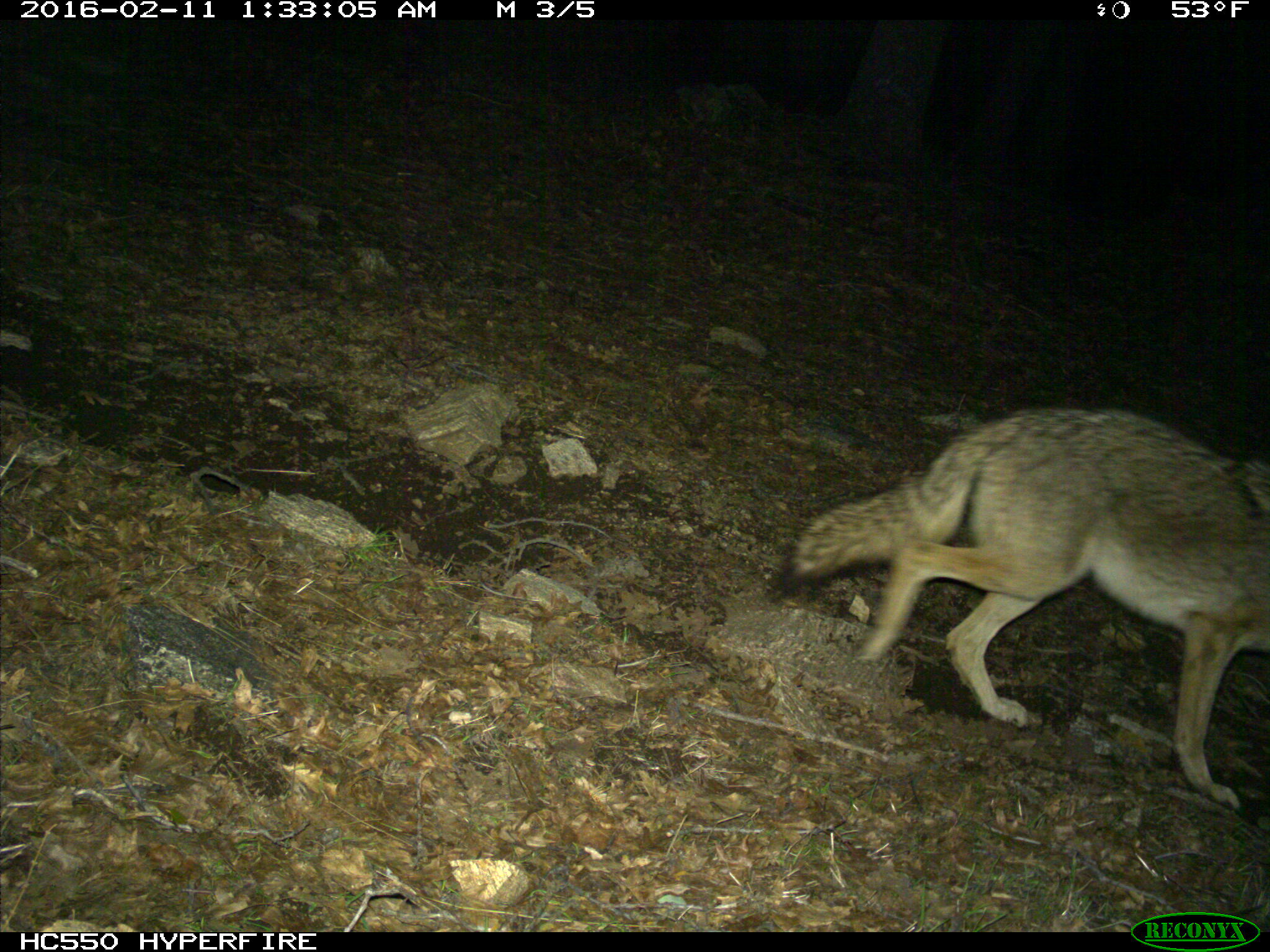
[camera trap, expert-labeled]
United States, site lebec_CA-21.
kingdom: Animalia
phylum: Chordata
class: Mammalia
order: Carnivora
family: Canidae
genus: Canis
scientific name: Canis latrans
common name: coyote